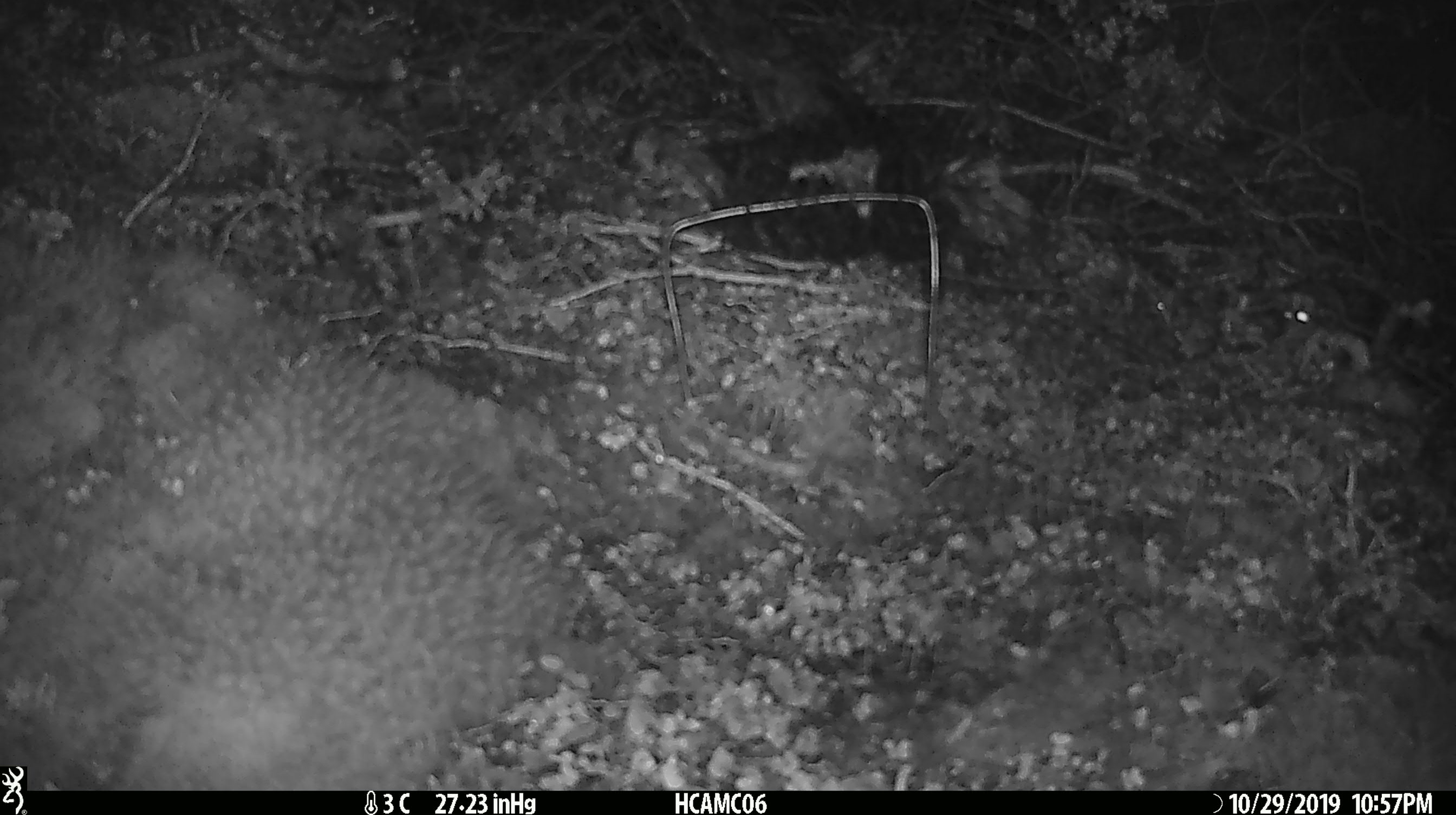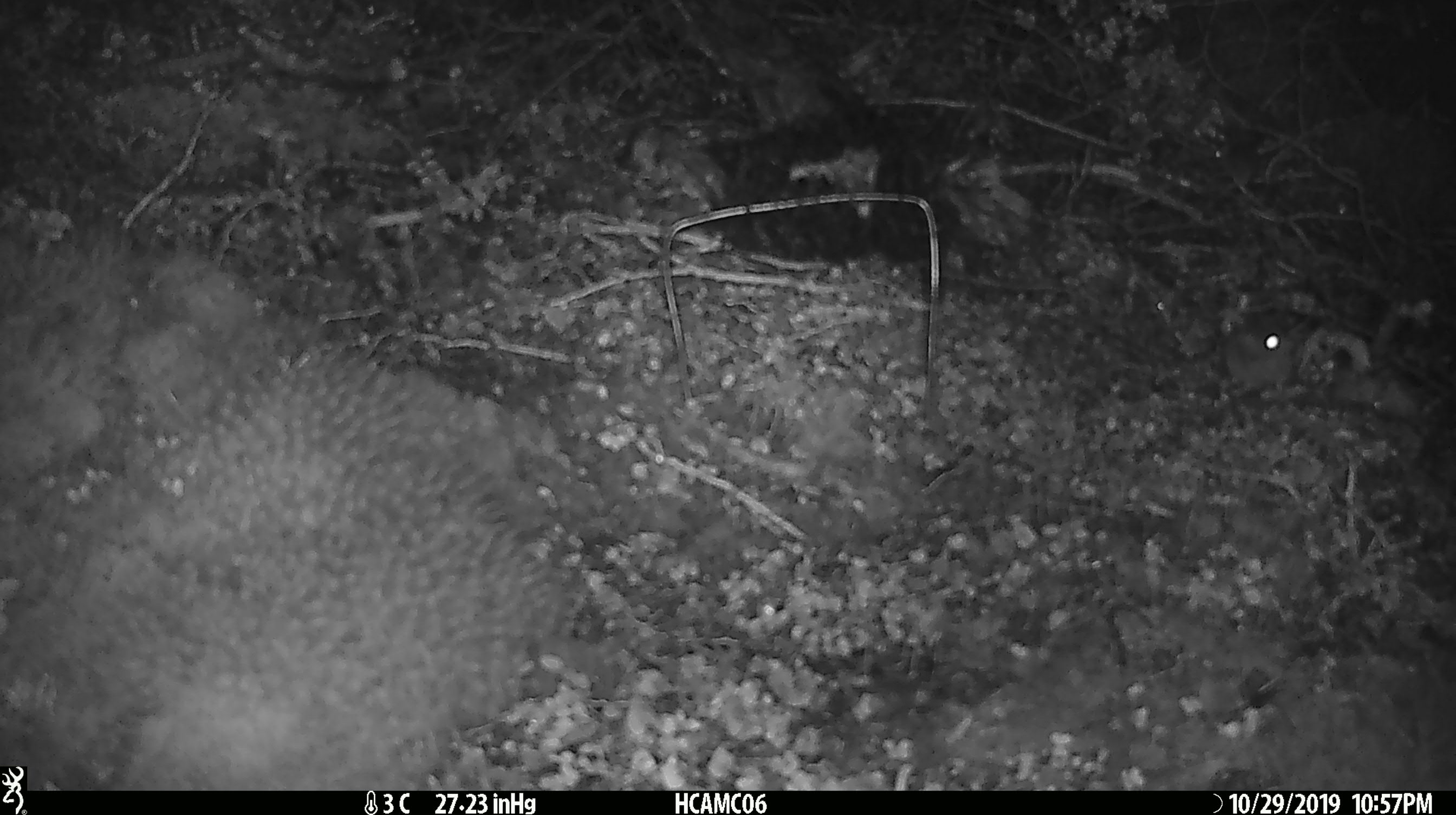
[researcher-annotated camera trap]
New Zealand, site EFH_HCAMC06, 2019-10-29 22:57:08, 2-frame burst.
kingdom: Animalia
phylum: Chordata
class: Mammalia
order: Rodentia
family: Muridae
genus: Mus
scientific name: Mus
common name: mouse